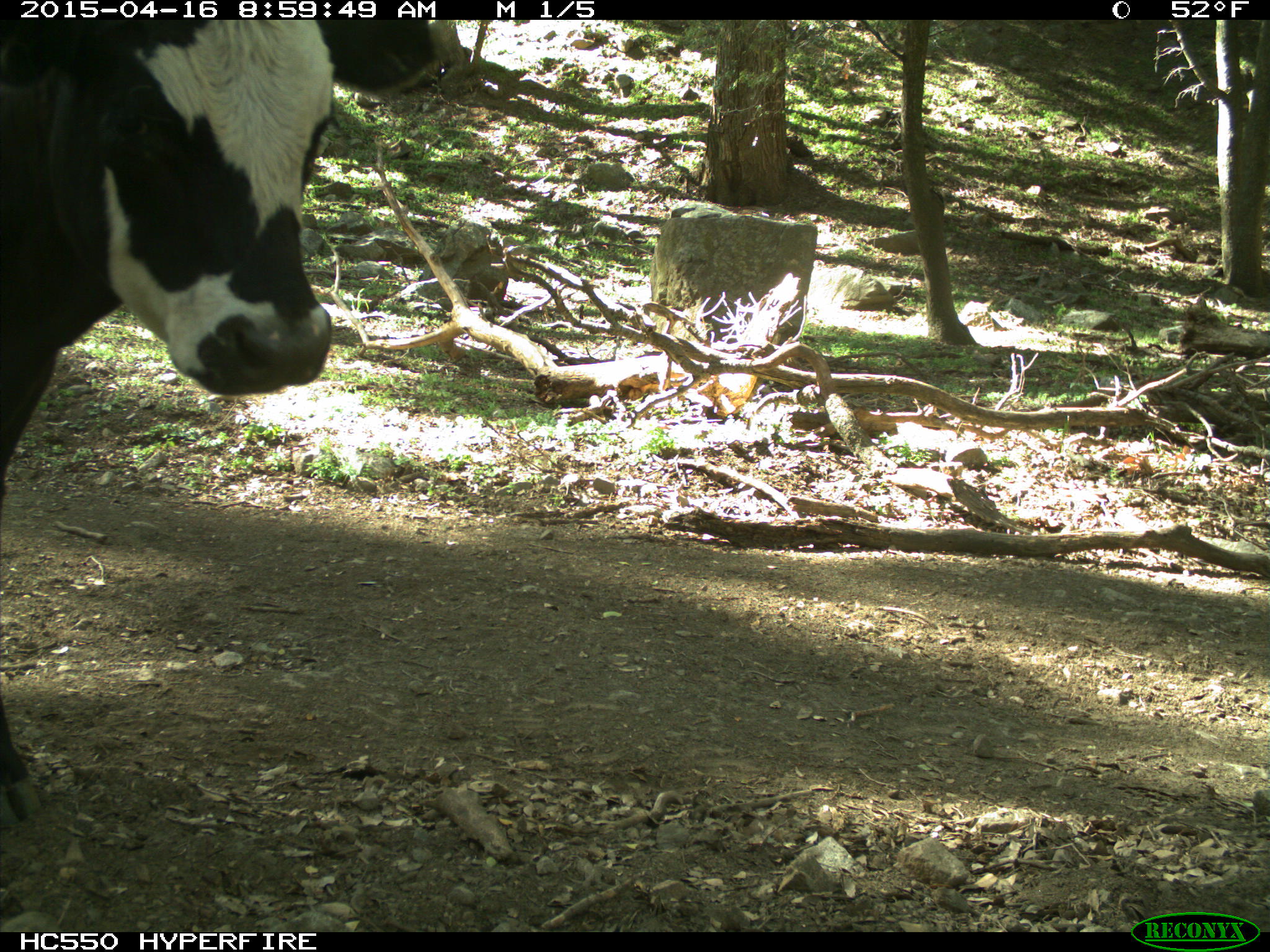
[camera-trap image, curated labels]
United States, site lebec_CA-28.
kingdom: Animalia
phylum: Chordata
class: Mammalia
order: Artiodactyla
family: Bovidae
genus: Bos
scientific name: Bos taurus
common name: domestic cow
Bos taurus (domestic cow).